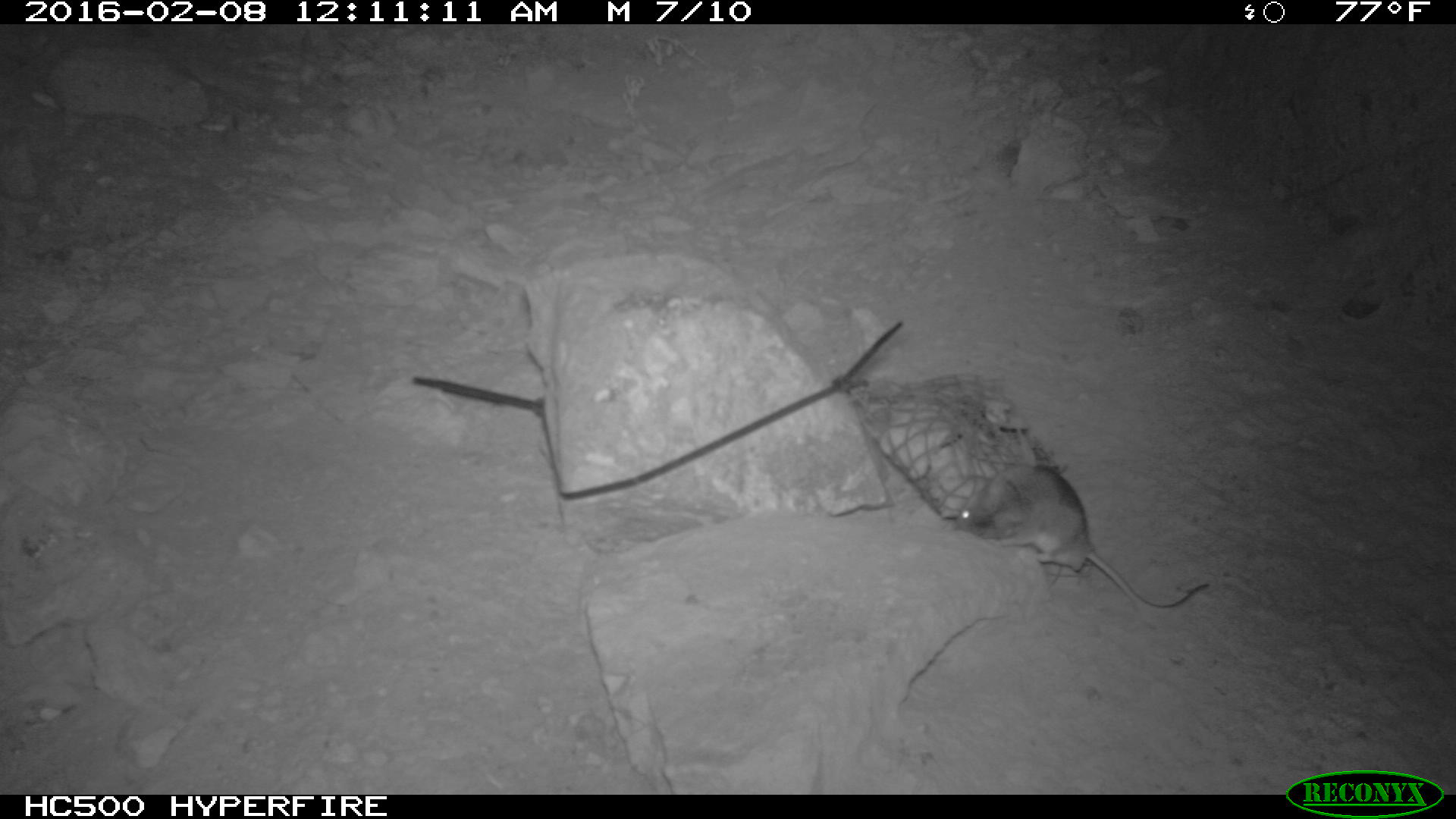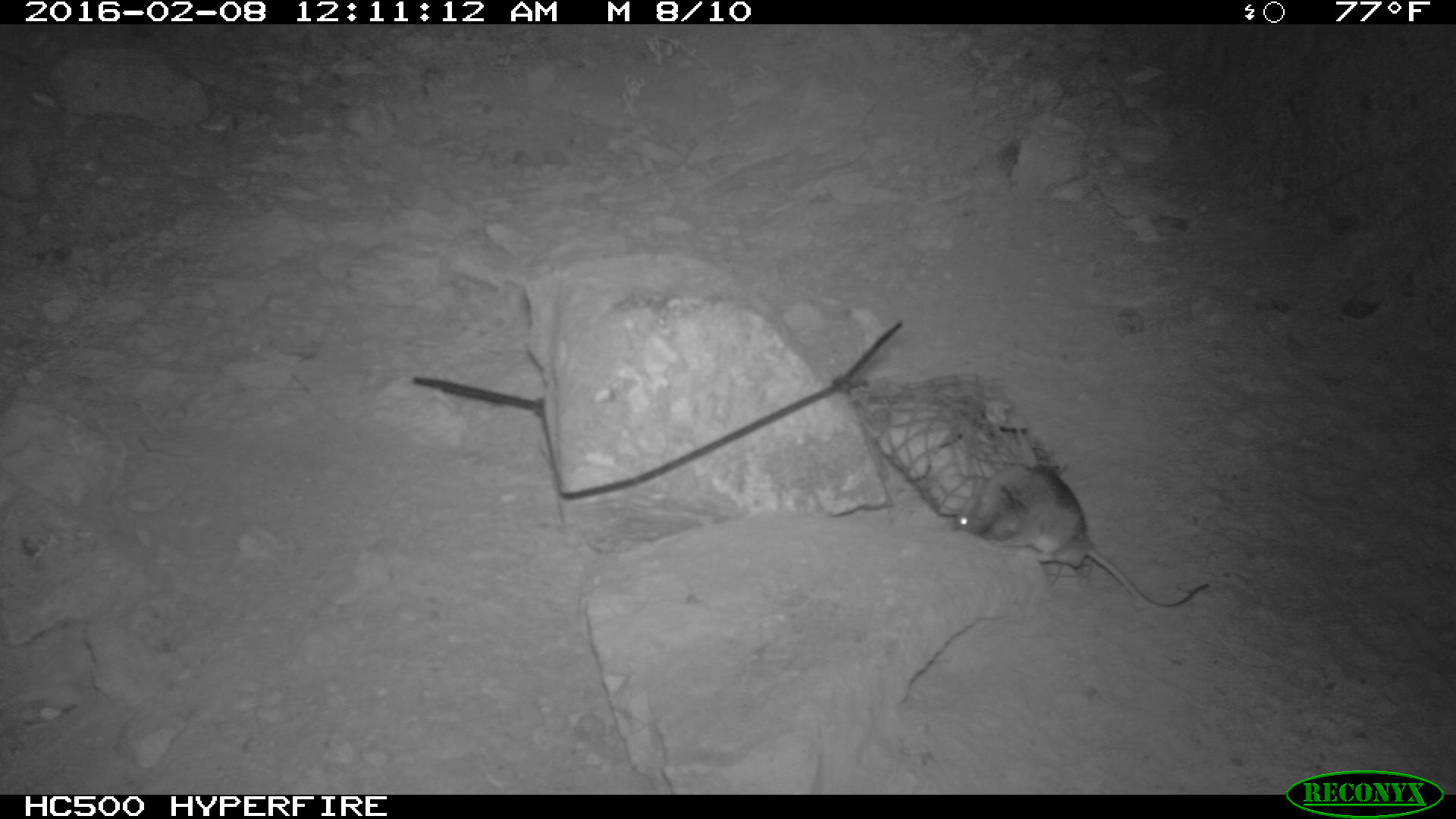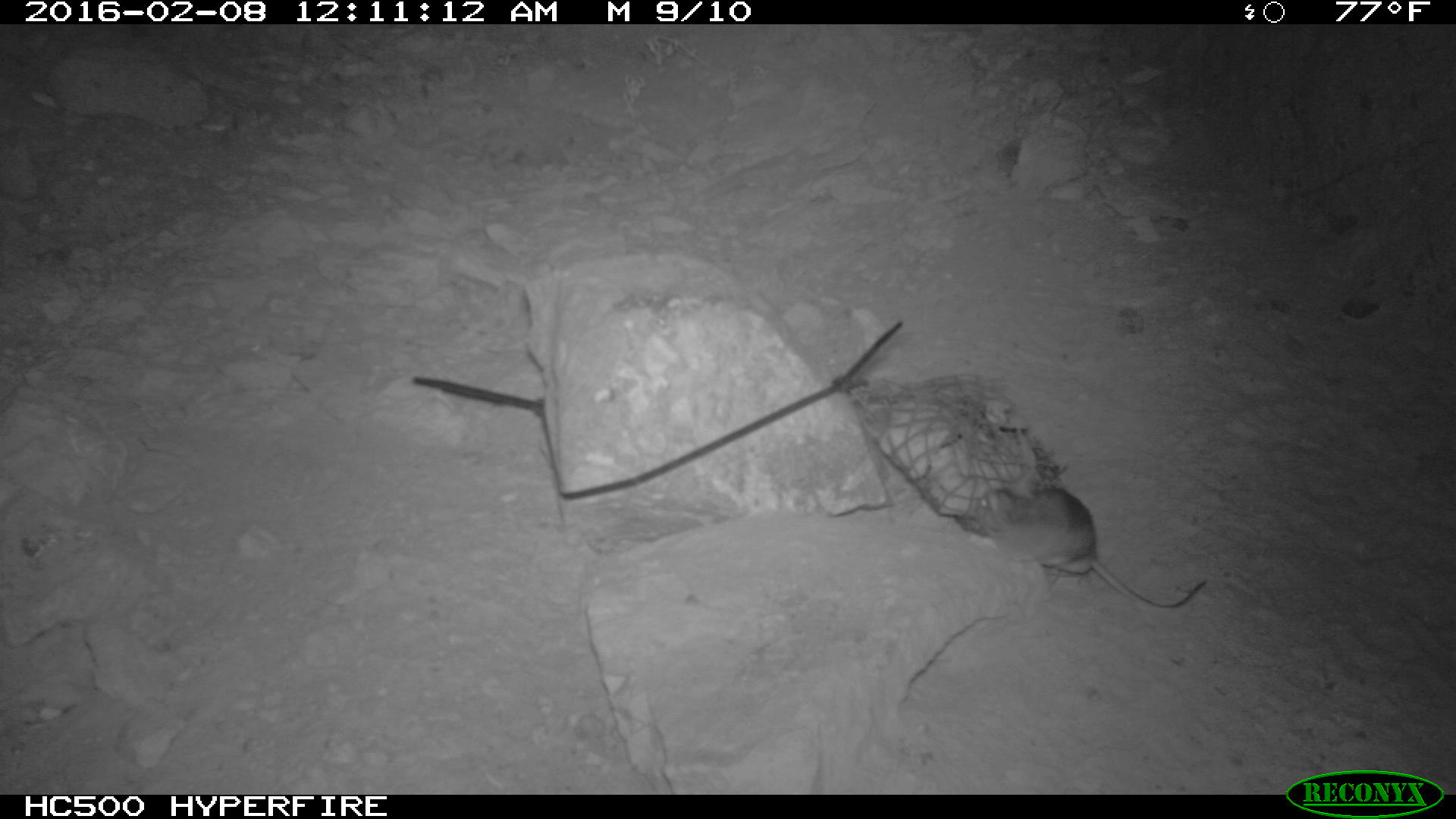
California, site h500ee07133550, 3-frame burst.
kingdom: Animalia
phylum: Chordata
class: Mammalia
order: Rodentia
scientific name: Rodentia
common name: rodent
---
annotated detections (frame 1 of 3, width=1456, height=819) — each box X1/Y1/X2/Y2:
rodent: 953/463/1211/613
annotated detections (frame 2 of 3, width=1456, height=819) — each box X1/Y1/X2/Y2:
rodent: 953/464/1208/613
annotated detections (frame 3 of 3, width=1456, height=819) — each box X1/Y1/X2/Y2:
rodent: 973/474/1207/609